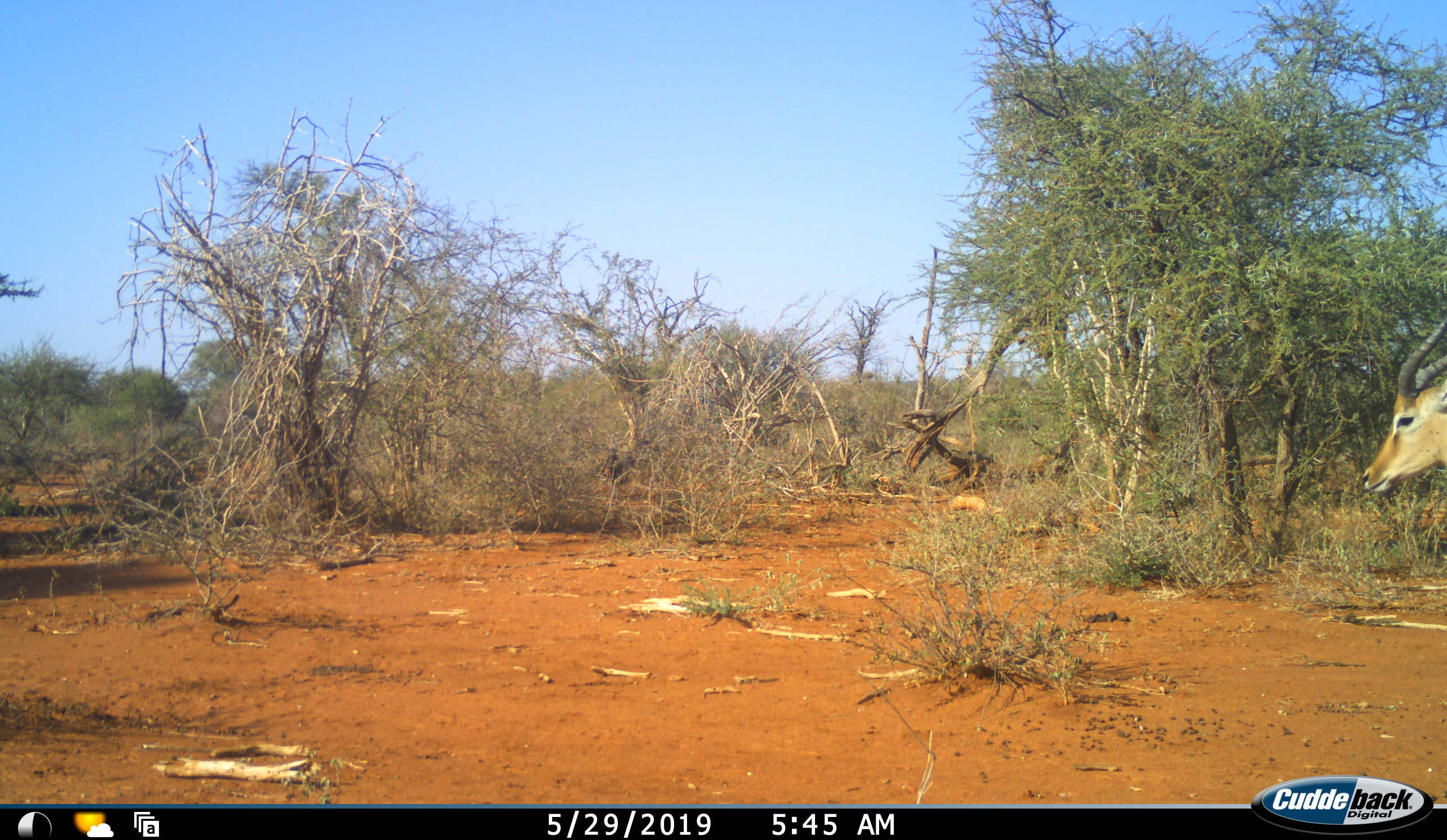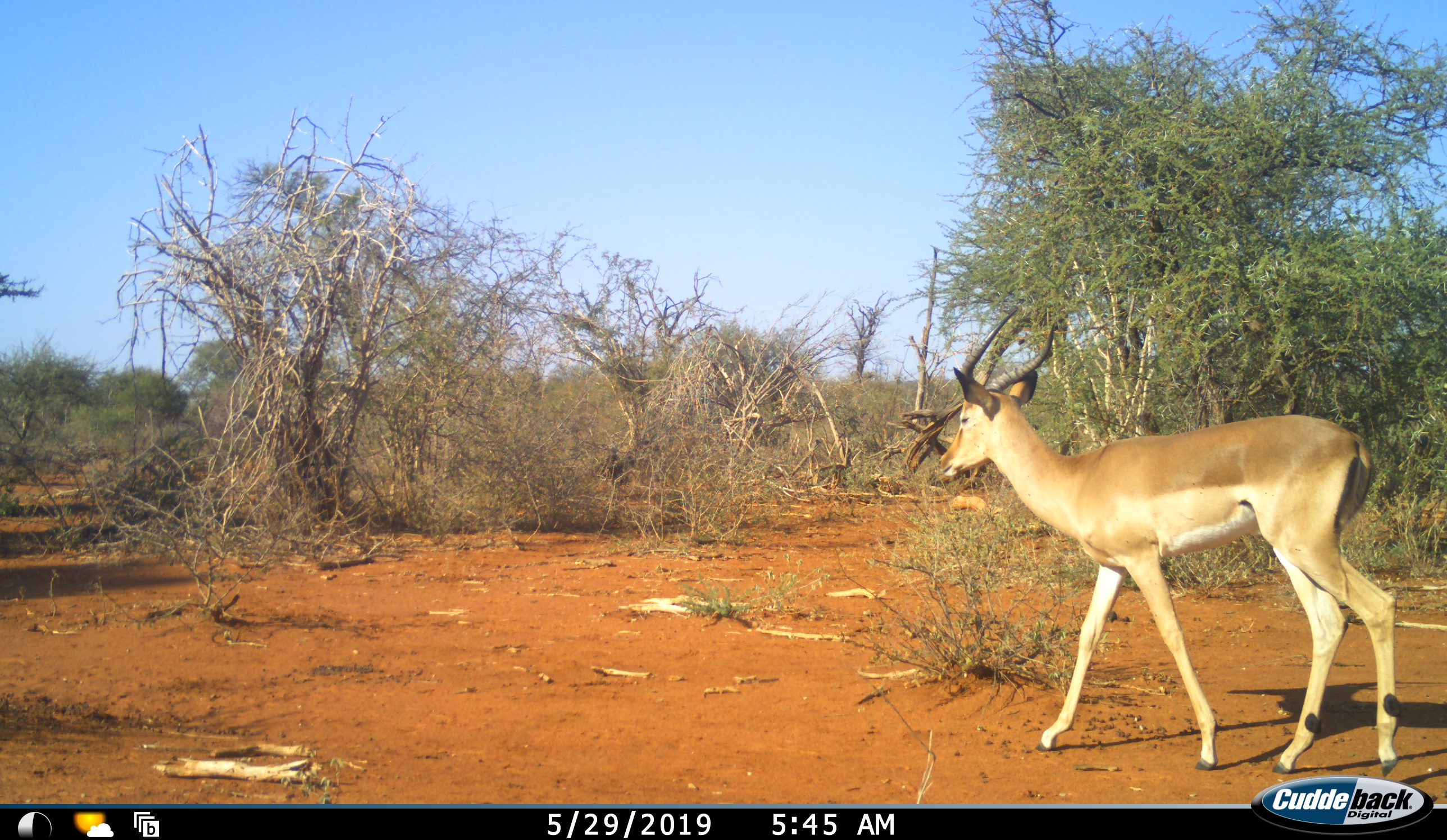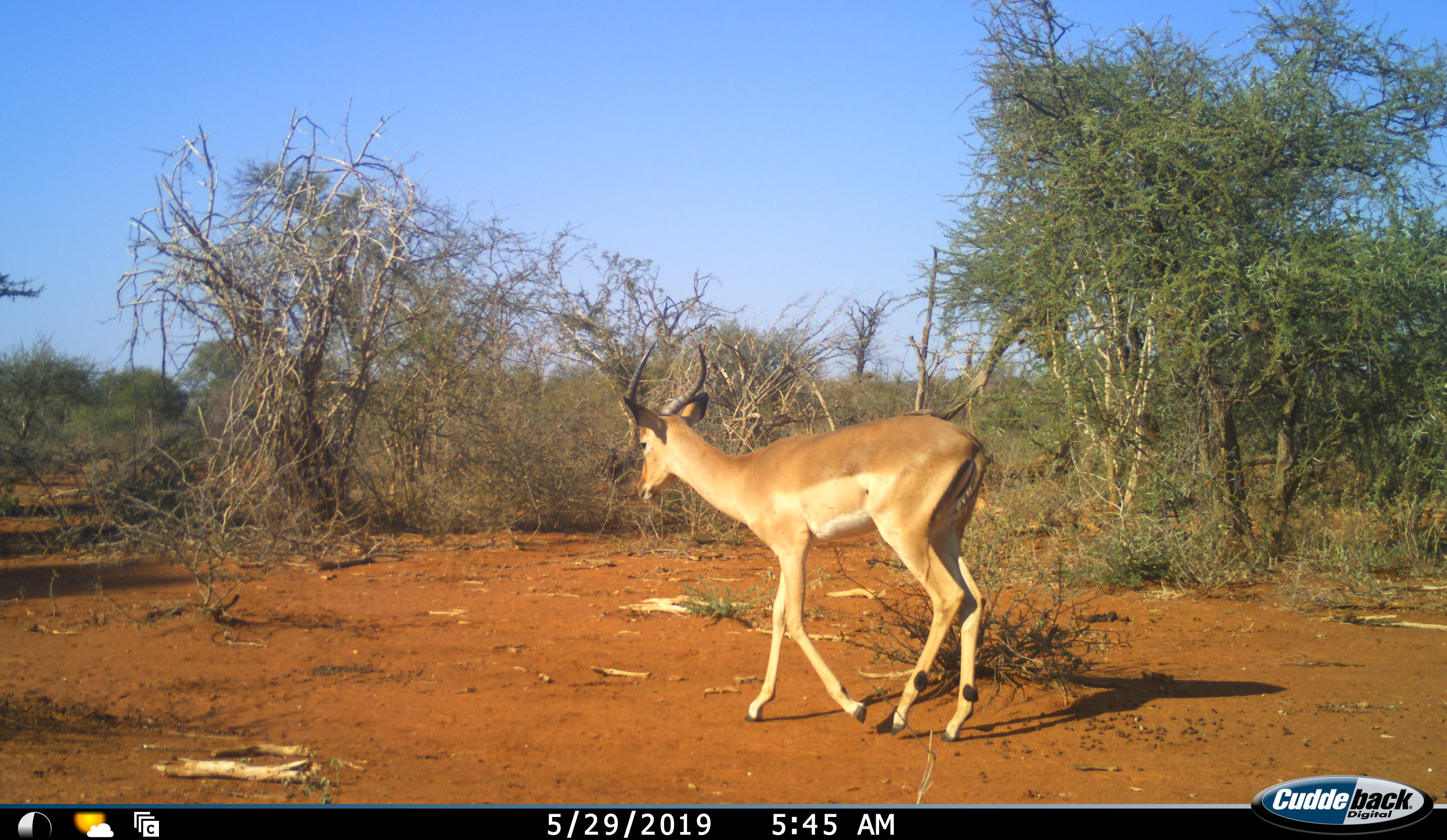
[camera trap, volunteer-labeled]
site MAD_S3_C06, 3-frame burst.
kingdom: Animalia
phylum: Chordata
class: Mammalia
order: Artiodactyla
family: Bovidae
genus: Aepyceros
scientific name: Aepyceros melampus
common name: impala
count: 1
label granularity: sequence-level